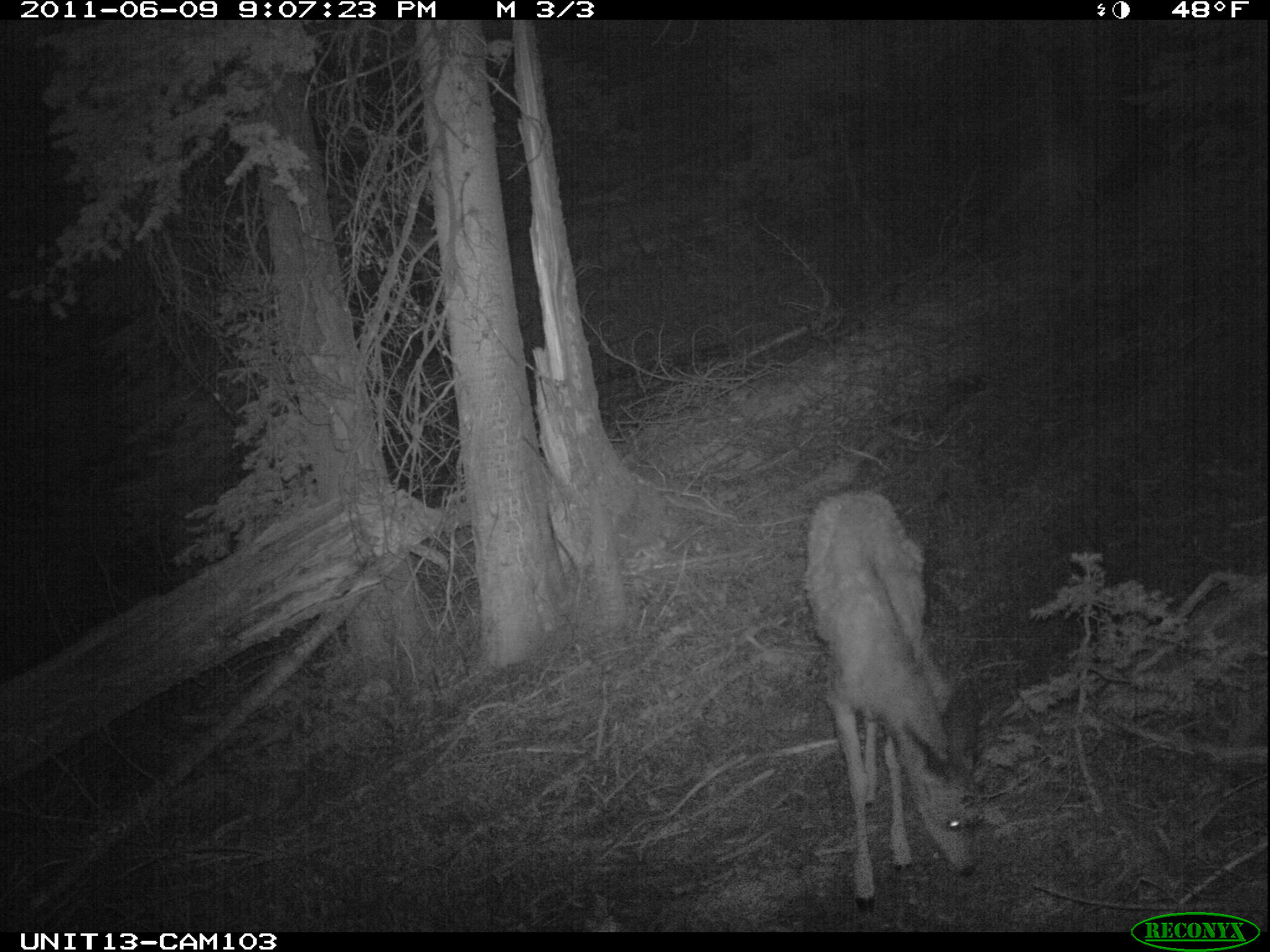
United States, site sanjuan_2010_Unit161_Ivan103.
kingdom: Animalia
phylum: Chordata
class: Mammalia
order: Artiodactyla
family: Cervidae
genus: Odocoileus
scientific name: Odocoileus hemionus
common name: mule deer